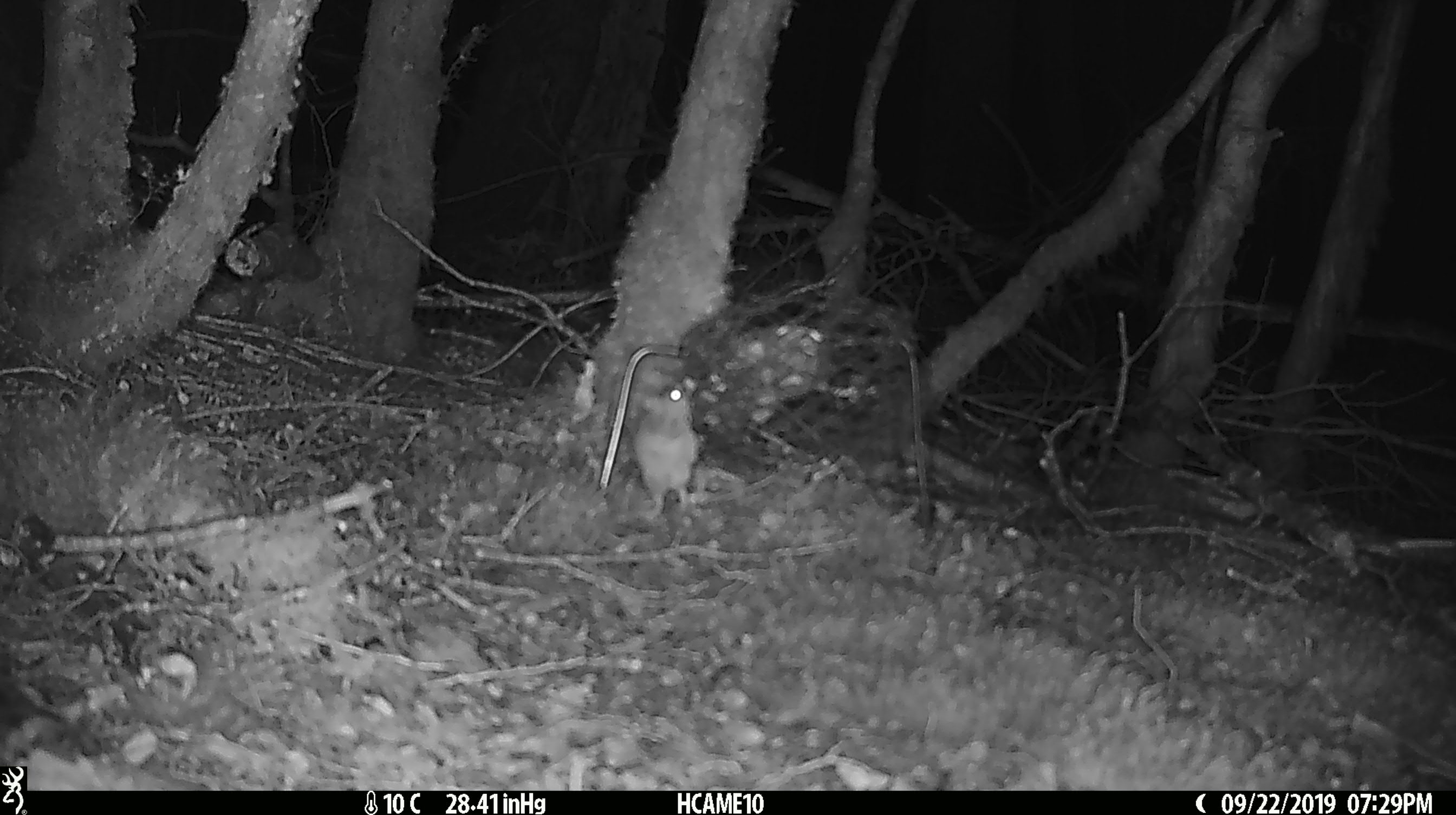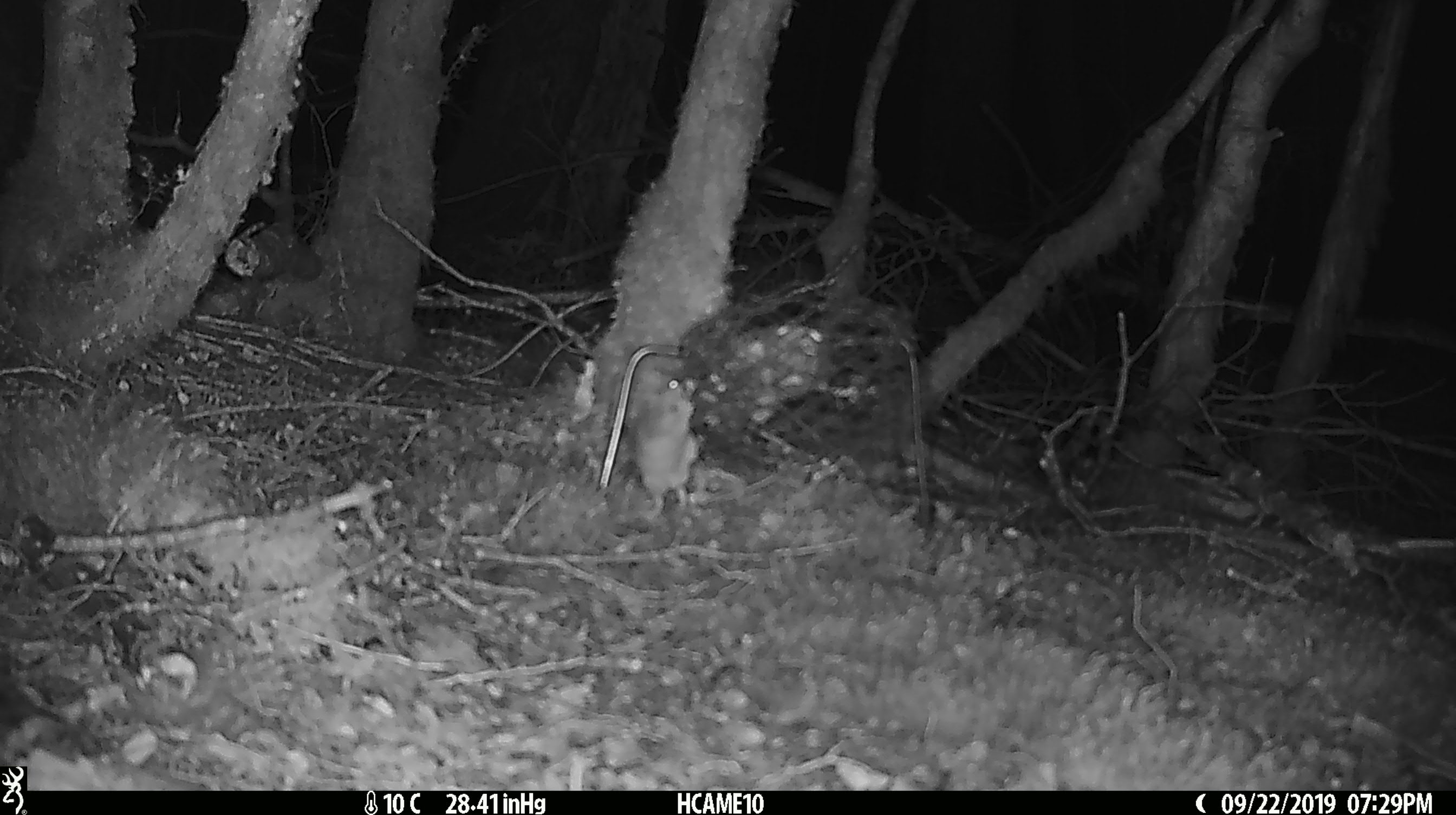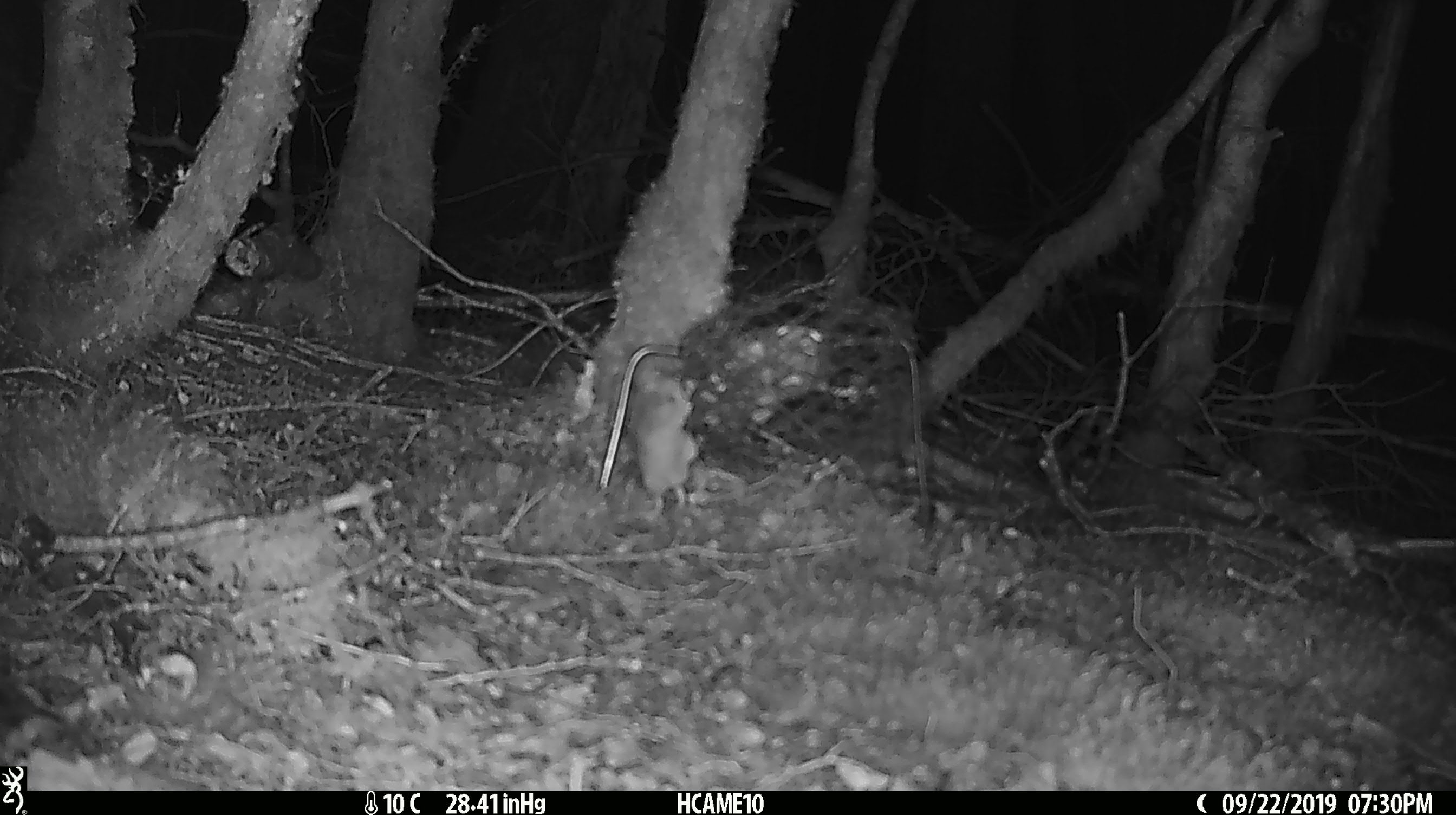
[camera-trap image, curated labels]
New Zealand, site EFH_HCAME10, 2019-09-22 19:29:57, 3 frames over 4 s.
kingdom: Animalia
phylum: Chordata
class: Mammalia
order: Rodentia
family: Muridae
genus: Mus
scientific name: Mus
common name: mouse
Mouse (Mus).